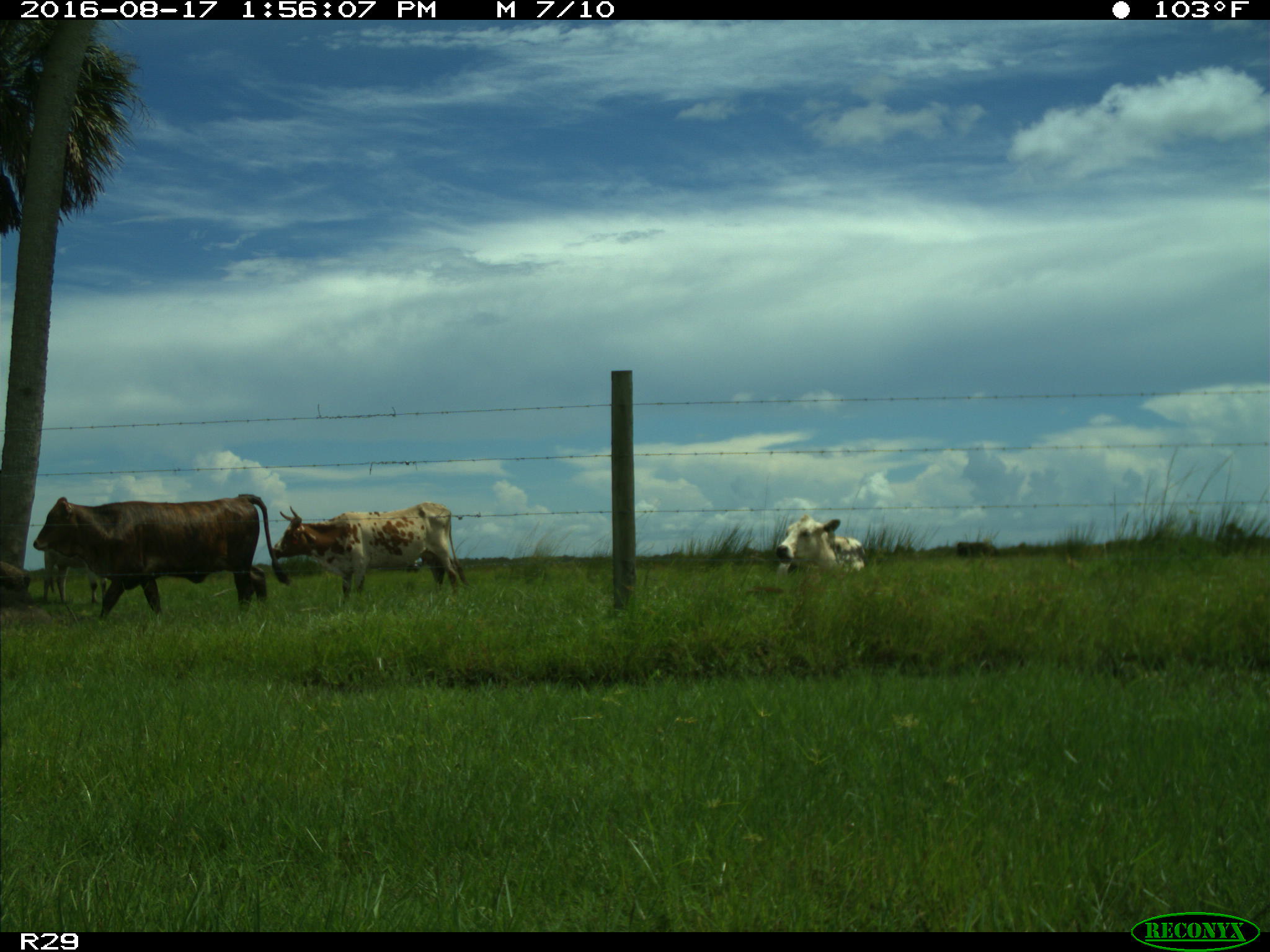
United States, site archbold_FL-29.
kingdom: Animalia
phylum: Chordata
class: Mammalia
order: Artiodactyla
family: Bovidae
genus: Bos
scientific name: Bos taurus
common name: domestic cow